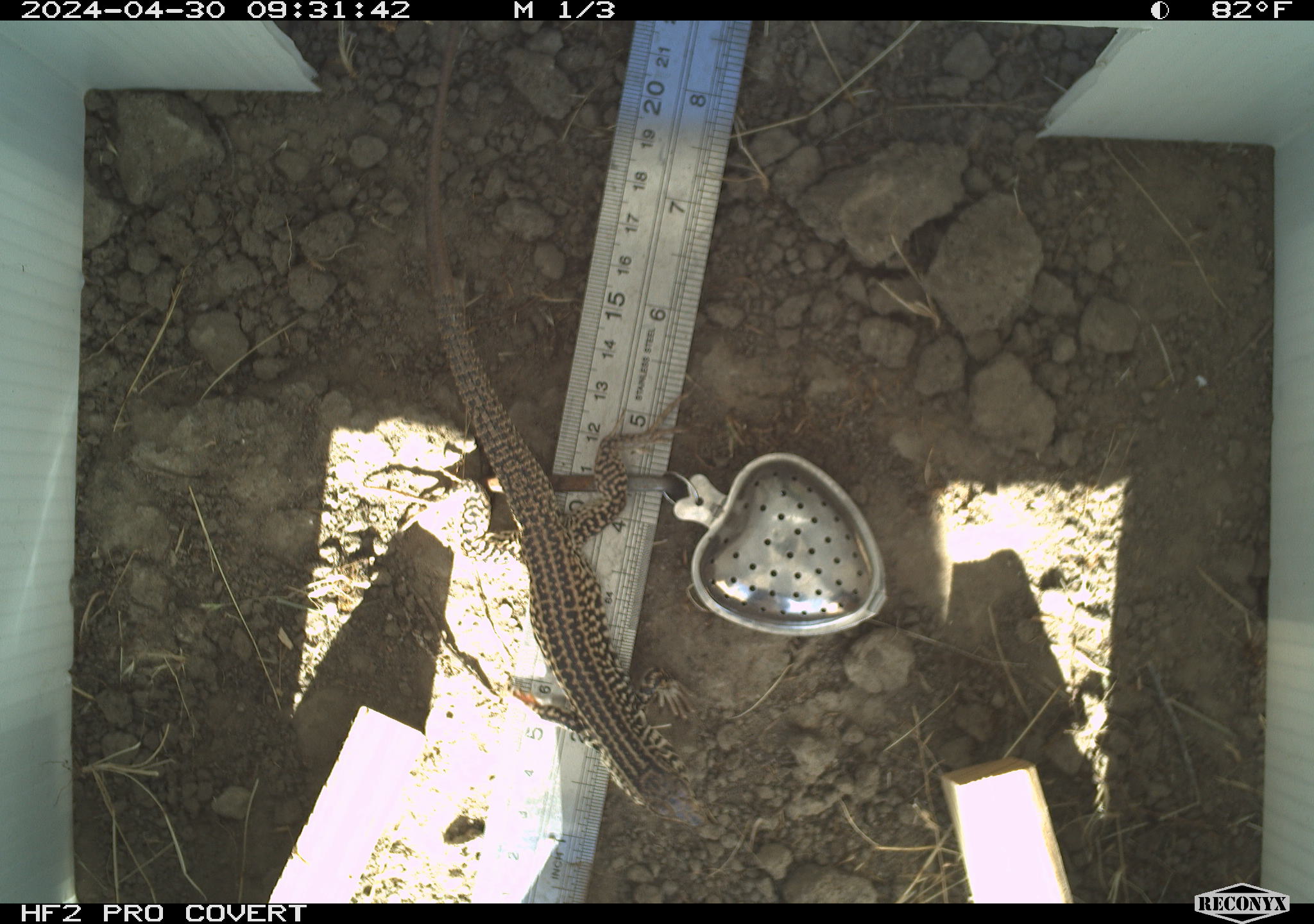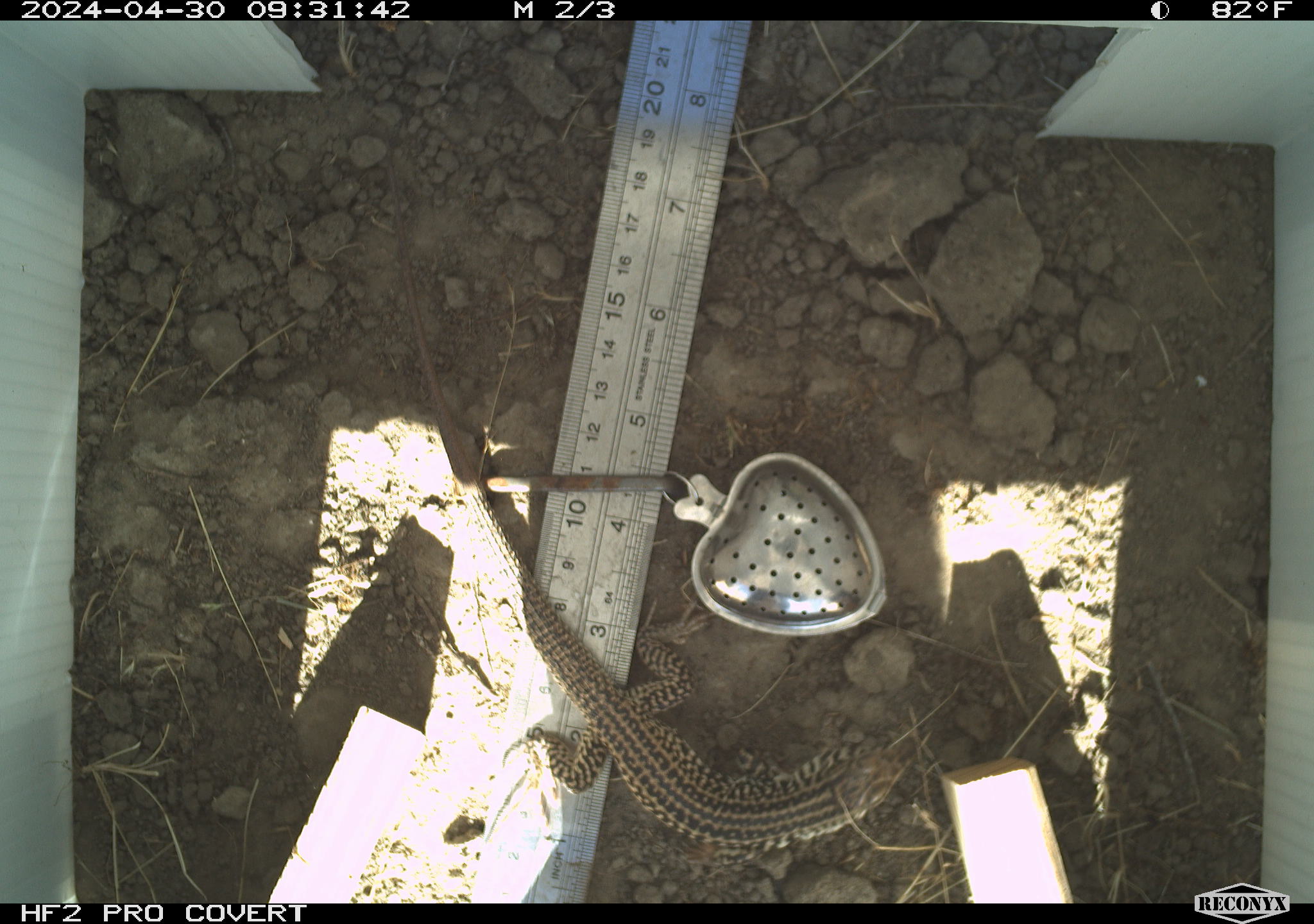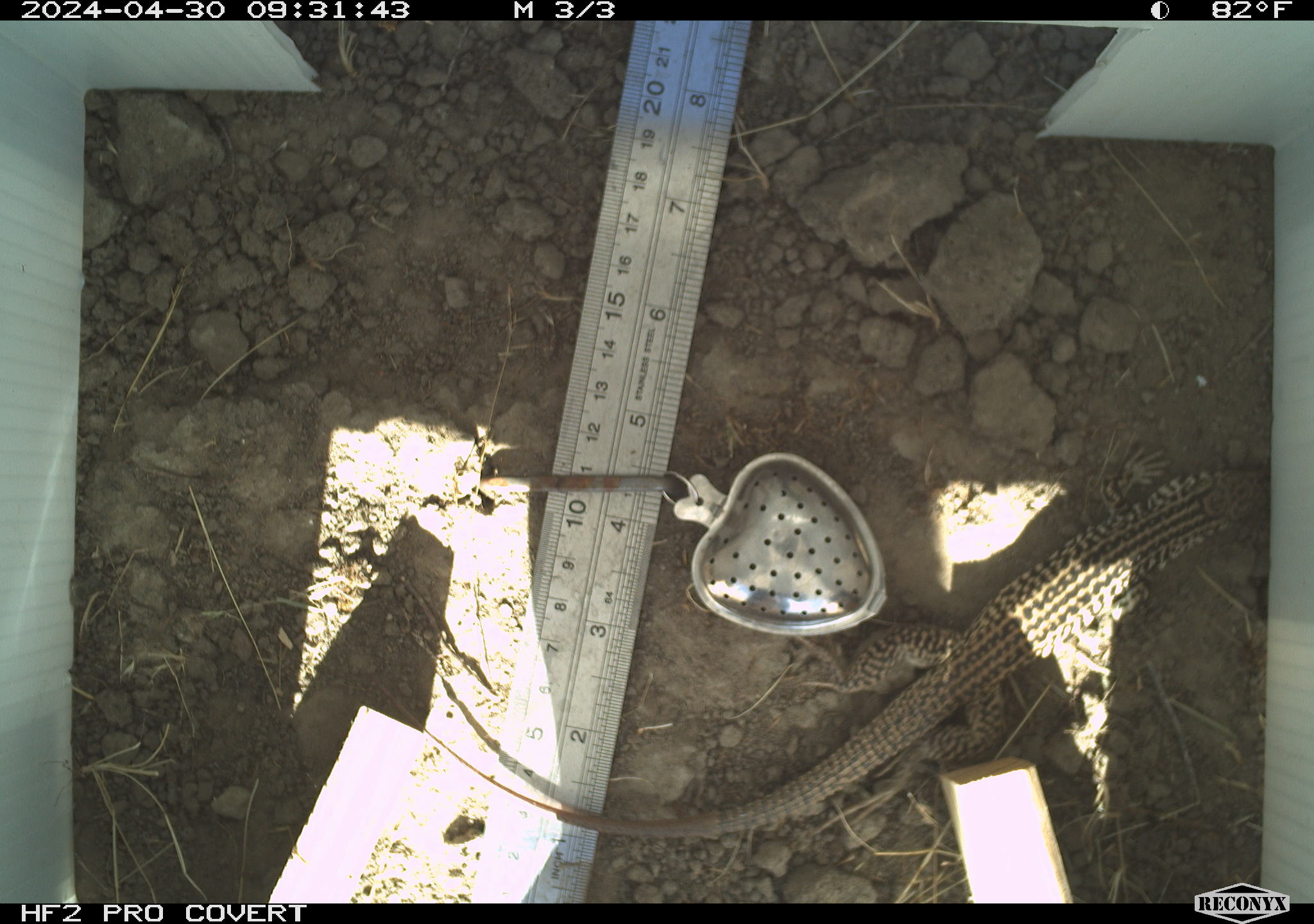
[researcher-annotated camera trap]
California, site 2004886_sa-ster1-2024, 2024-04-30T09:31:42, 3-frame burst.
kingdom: Animalia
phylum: Chordata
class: Reptilia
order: Squamata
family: Teiidae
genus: Aspidoscelis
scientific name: Aspidoscelis tigris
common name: western whiptail